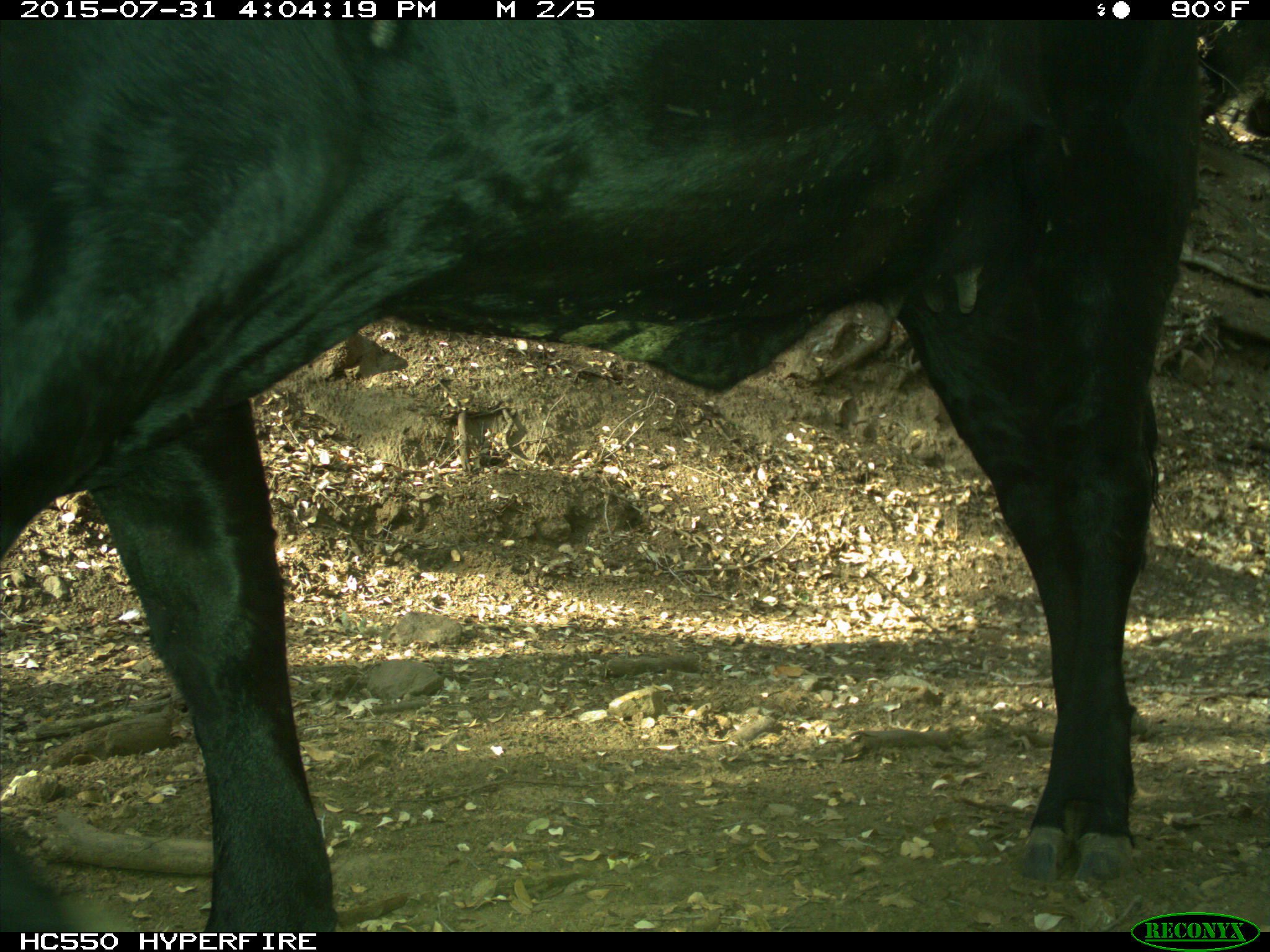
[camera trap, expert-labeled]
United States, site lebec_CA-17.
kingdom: Animalia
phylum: Chordata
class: Mammalia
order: Artiodactyla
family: Bovidae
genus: Bos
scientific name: Bos taurus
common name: domestic cow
Bos taurus (domestic cow).